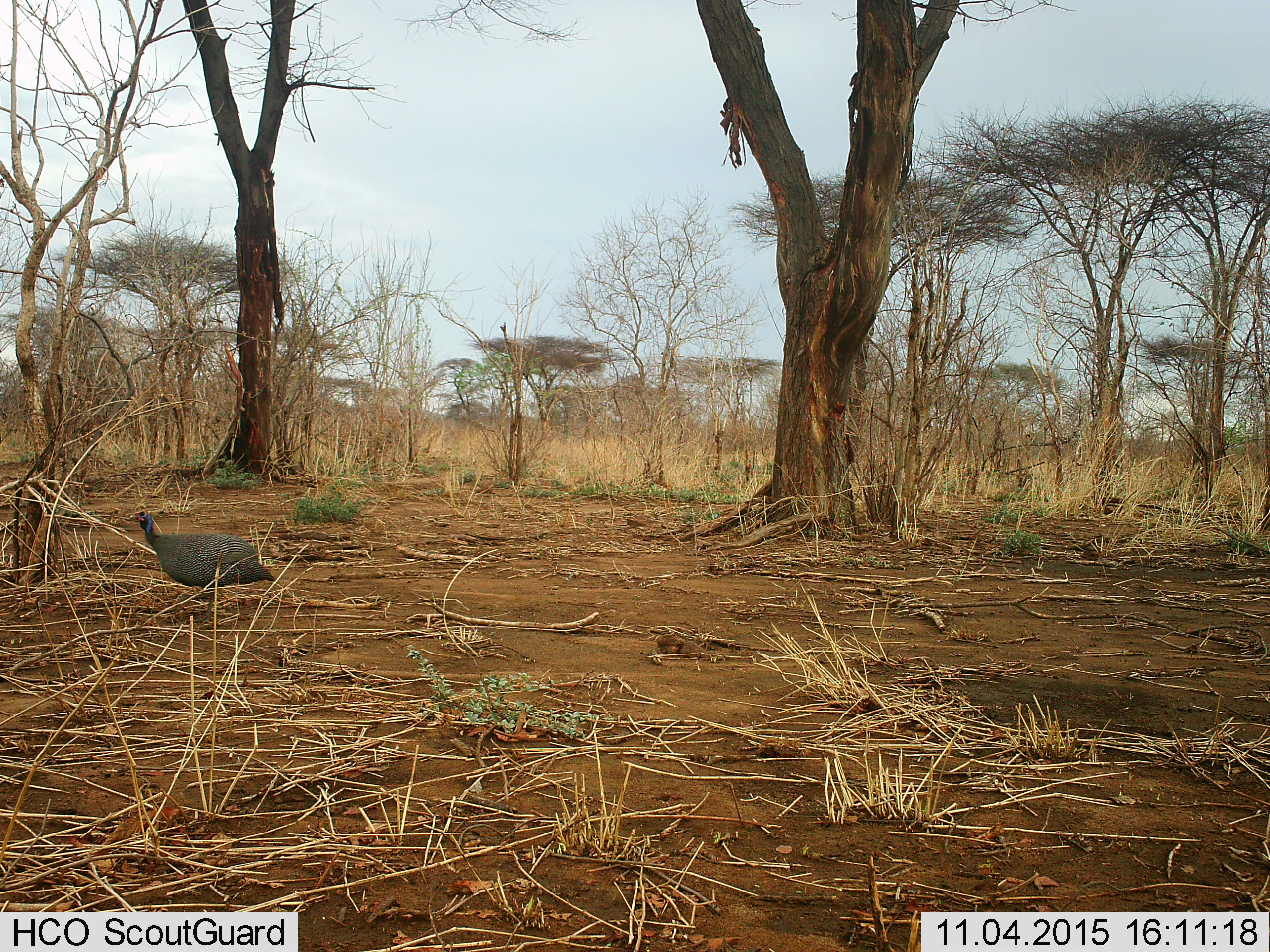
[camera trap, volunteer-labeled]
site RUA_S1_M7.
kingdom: Animalia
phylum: Chordata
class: Aves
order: Galliformes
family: Numididae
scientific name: Numididae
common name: guineafowl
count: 1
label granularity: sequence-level